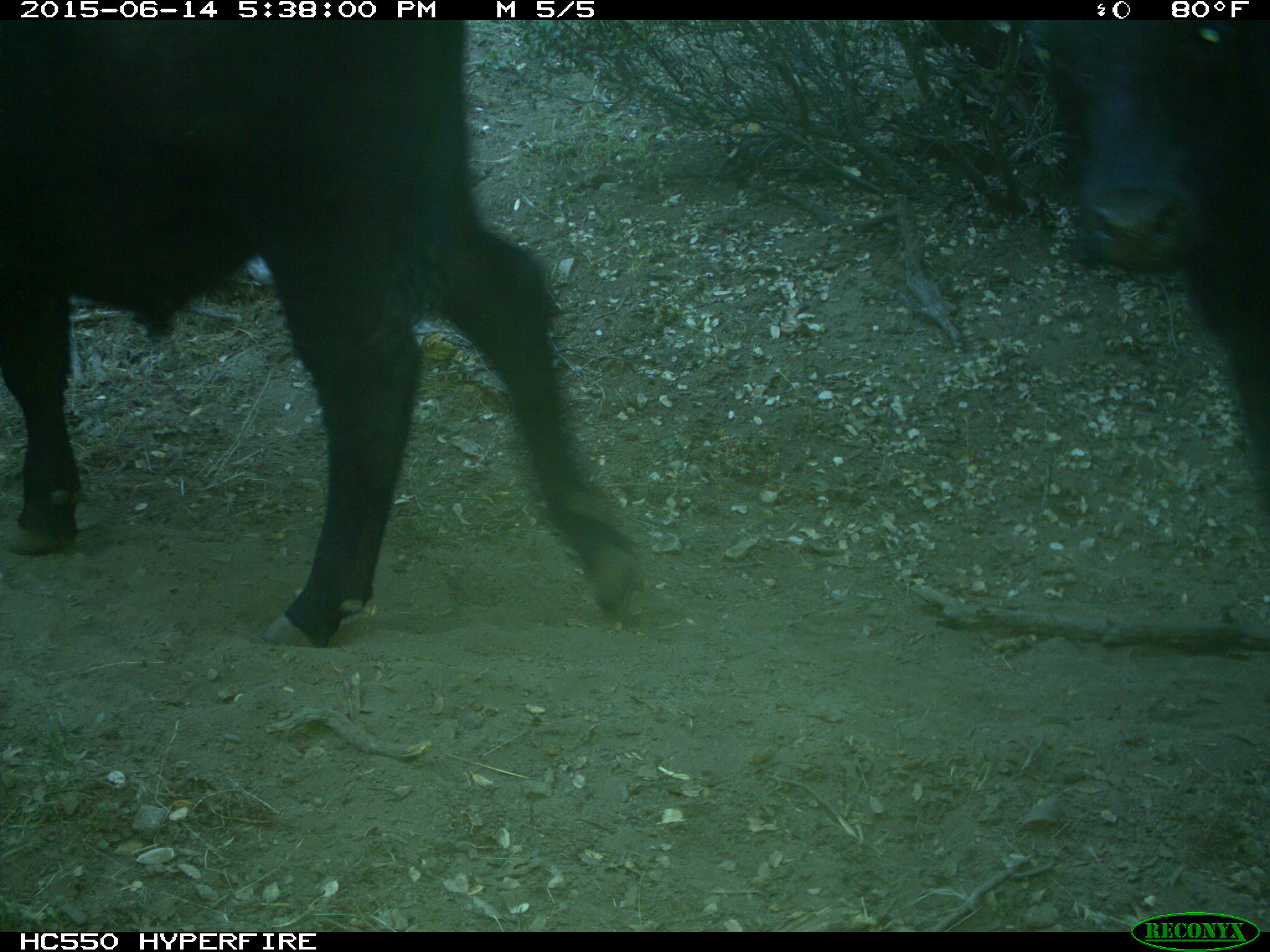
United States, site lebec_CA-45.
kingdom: Animalia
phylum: Chordata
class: Mammalia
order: Artiodactyla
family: Bovidae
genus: Bos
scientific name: Bos taurus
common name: domestic cow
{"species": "Bos taurus (domestic cow)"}